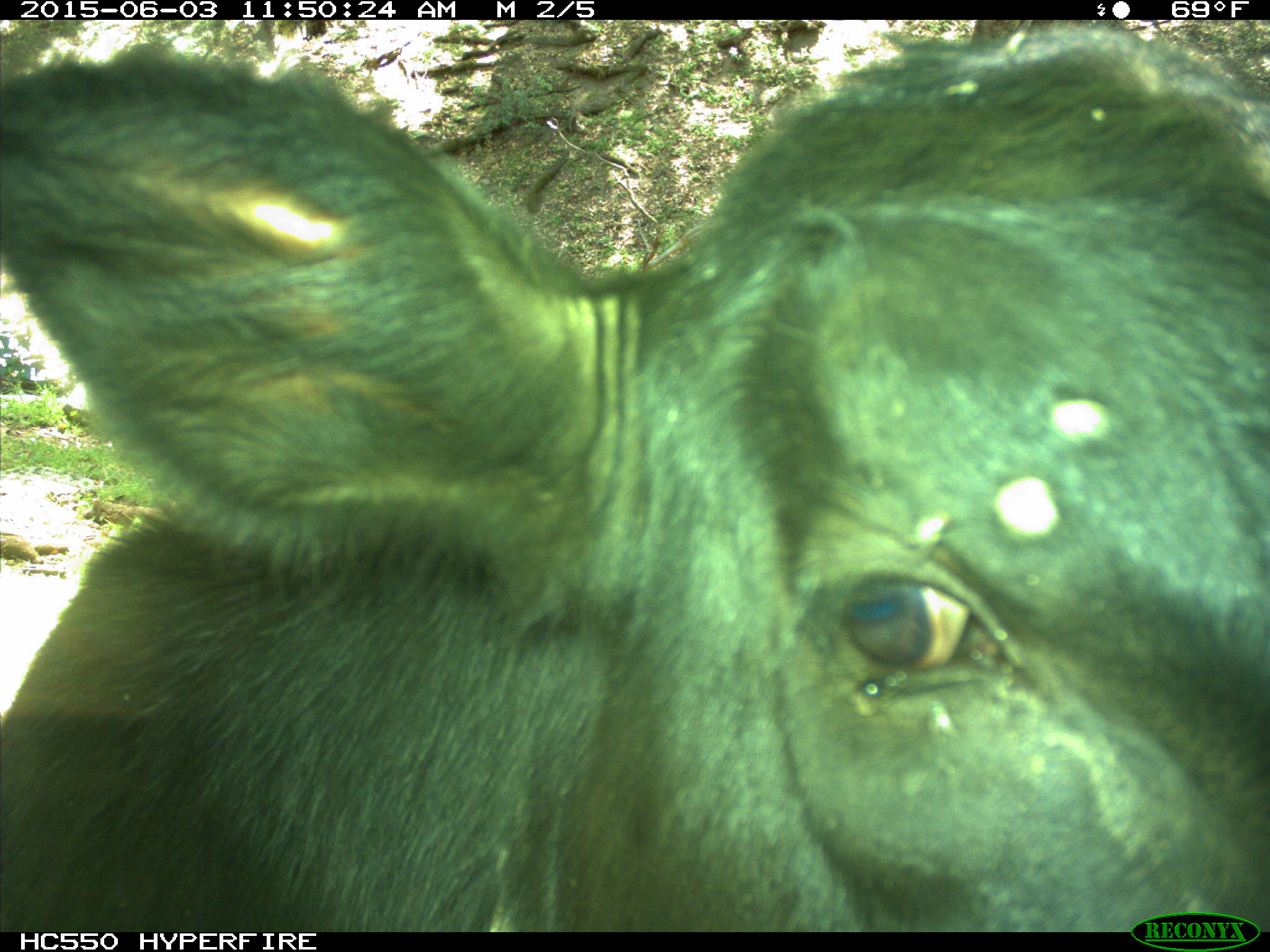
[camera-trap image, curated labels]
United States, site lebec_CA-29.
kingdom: Animalia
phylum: Chordata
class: Mammalia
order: Artiodactyla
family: Bovidae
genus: Bos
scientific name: Bos taurus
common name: domestic cow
Bos taurus (domestic cow).